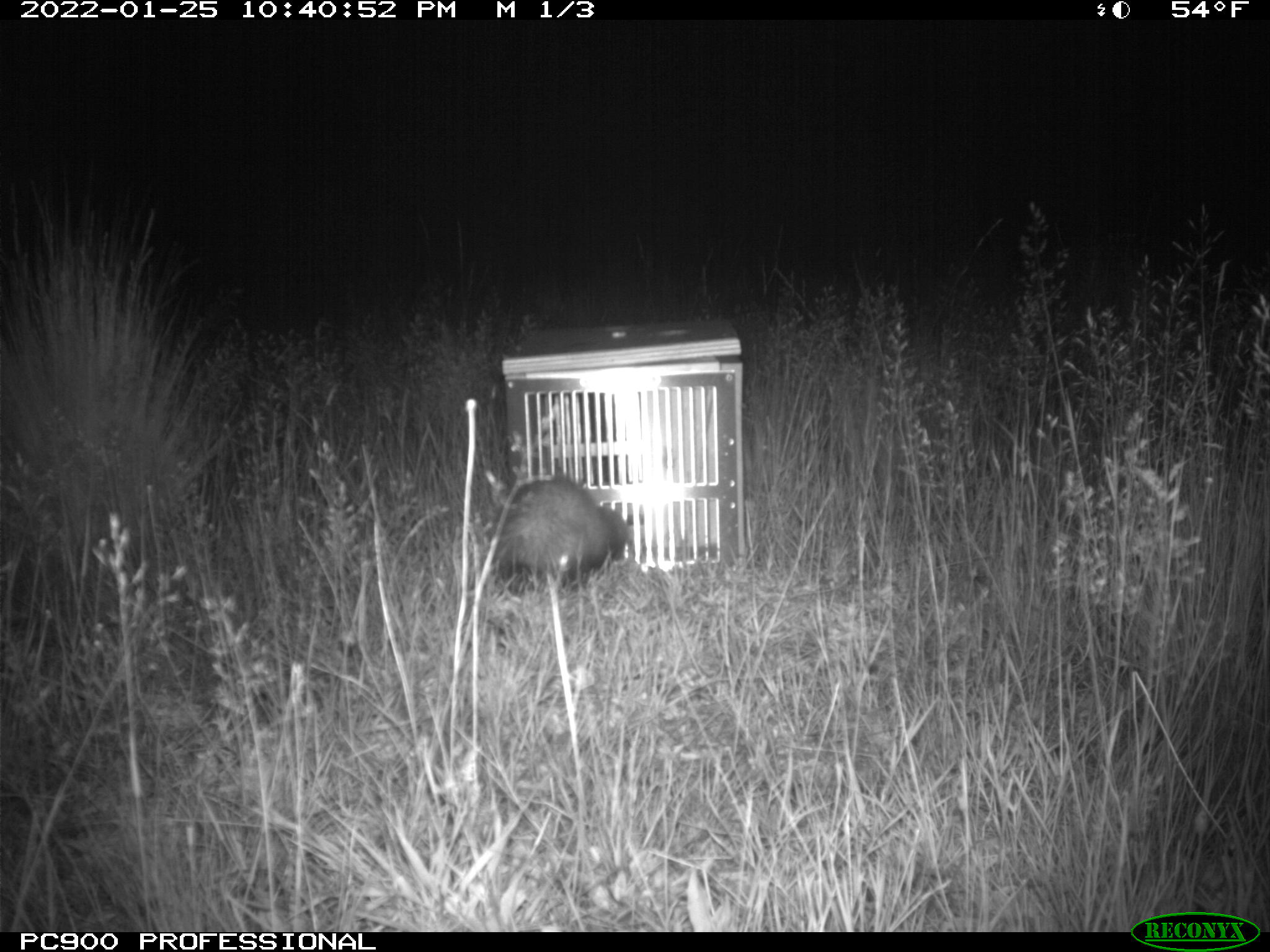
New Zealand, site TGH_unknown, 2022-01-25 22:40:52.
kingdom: Animalia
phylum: Chordata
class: Mammalia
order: Carnivora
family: Mustelidae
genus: Mustela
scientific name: Mustela furo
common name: ferret